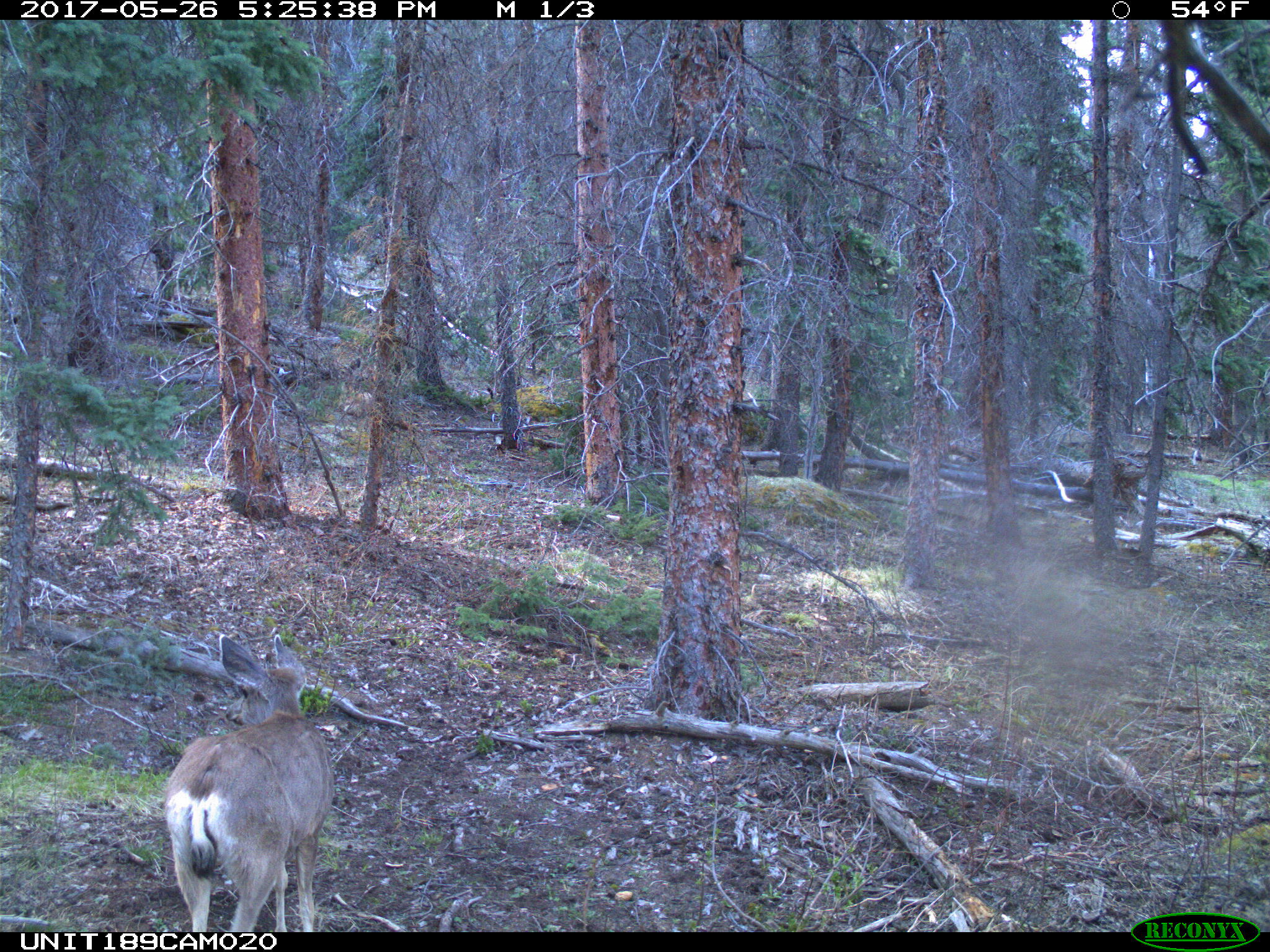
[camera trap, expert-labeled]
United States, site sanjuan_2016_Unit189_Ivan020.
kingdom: Animalia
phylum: Chordata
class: Mammalia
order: Artiodactyla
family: Cervidae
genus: Odocoileus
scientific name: Odocoileus hemionus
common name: mule deer